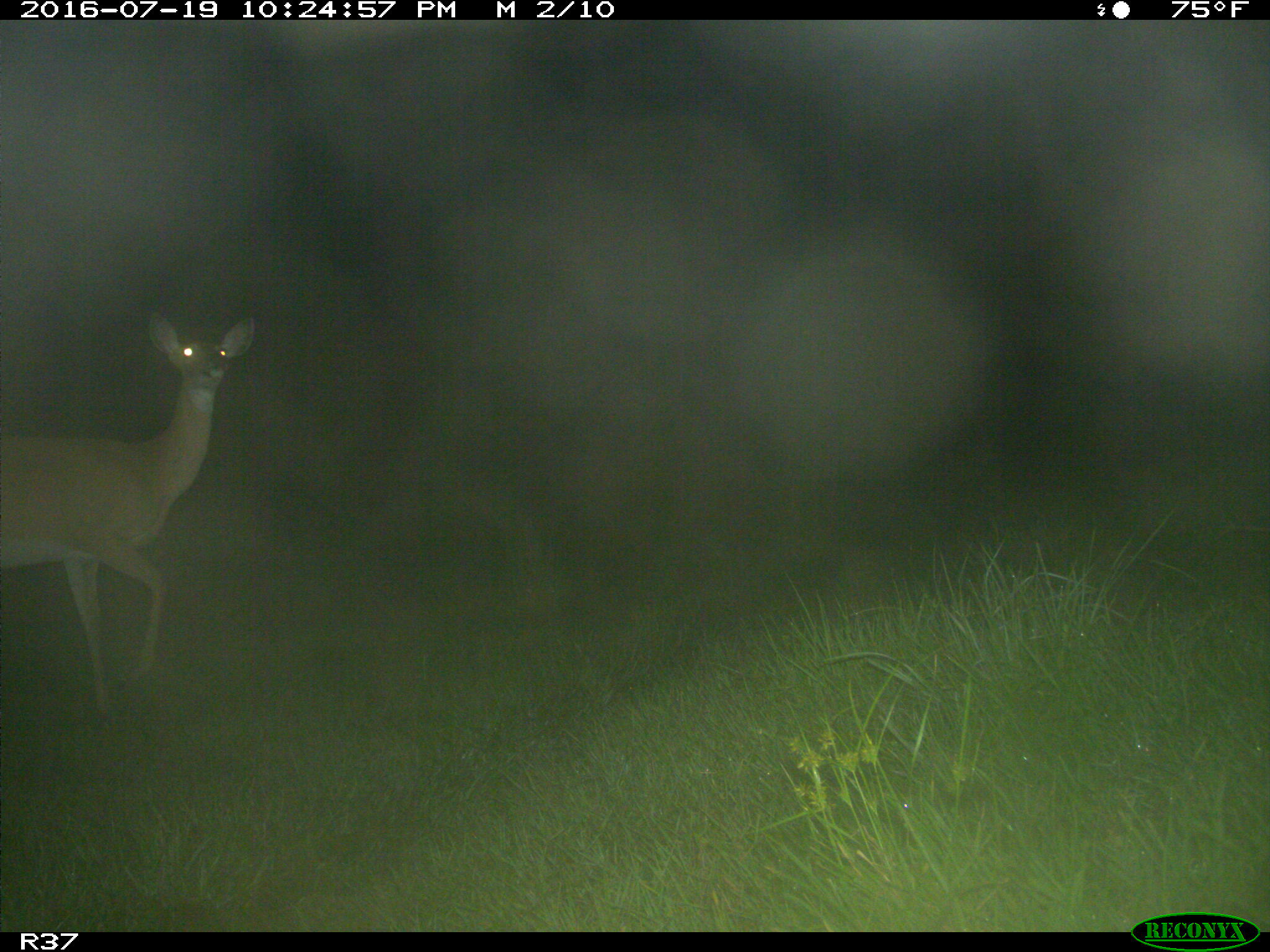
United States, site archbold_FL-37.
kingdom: Animalia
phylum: Chordata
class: Mammalia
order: Artiodactyla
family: Cervidae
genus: Odocoileus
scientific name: Odocoileus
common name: deer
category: unidentified deer